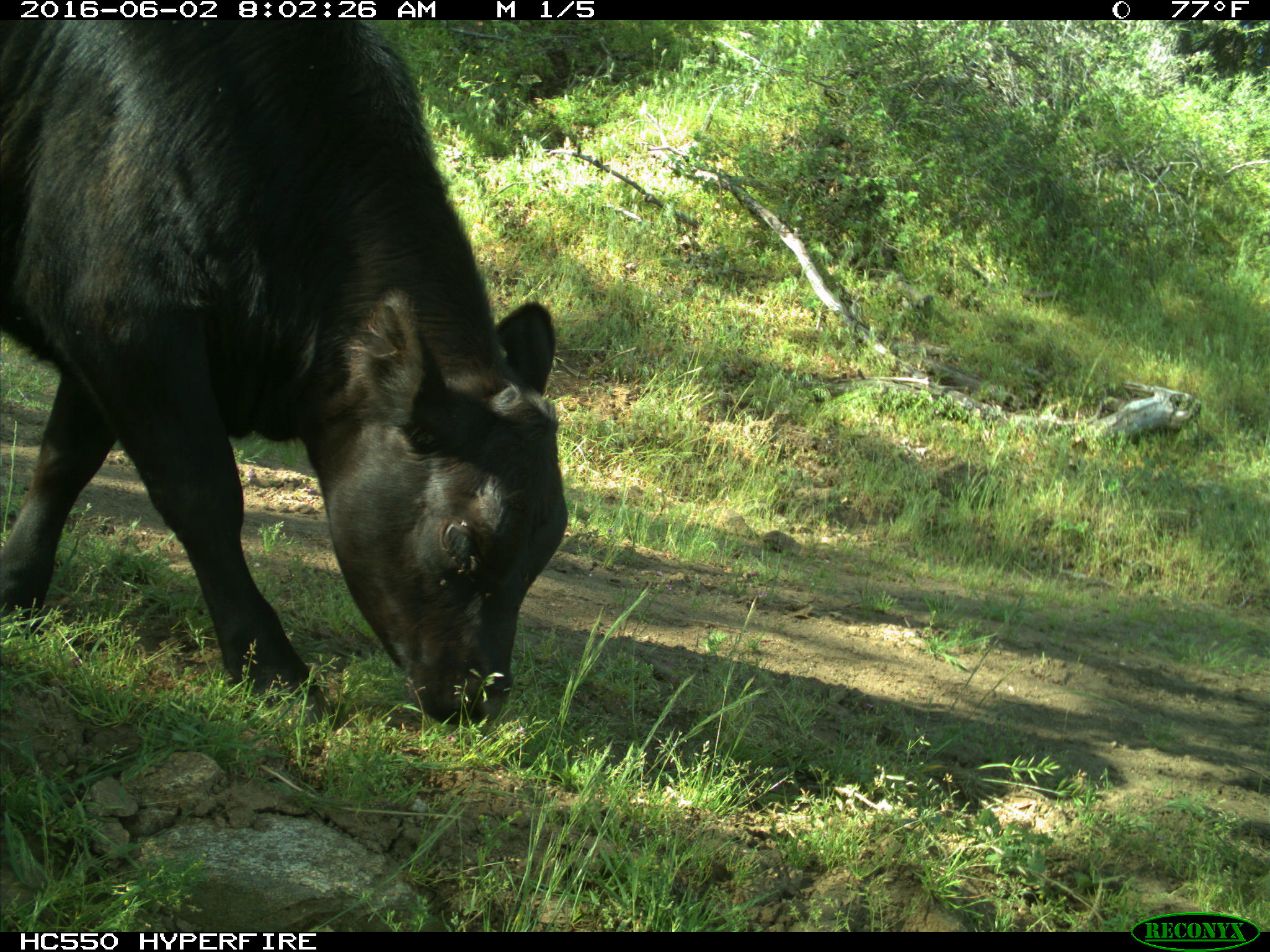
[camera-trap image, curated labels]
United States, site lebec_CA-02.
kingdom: Animalia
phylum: Chordata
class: Mammalia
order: Artiodactyla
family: Bovidae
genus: Bos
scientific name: Bos taurus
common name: domestic cow